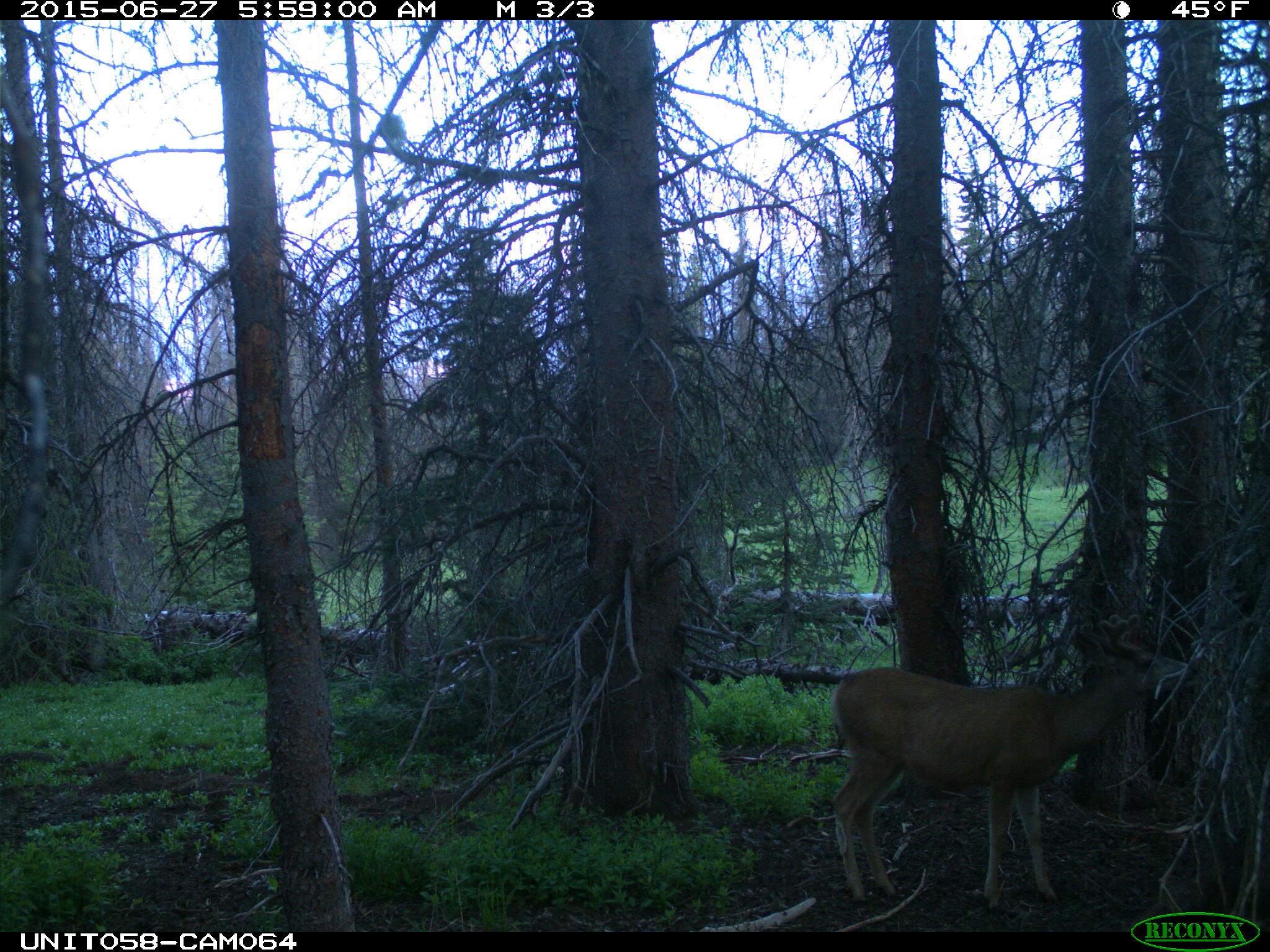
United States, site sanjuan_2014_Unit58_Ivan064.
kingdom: Animalia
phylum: Chordata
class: Mammalia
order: Artiodactyla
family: Cervidae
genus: Odocoileus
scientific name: Odocoileus hemionus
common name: mule deer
Odocoileus hemionus (mule deer).